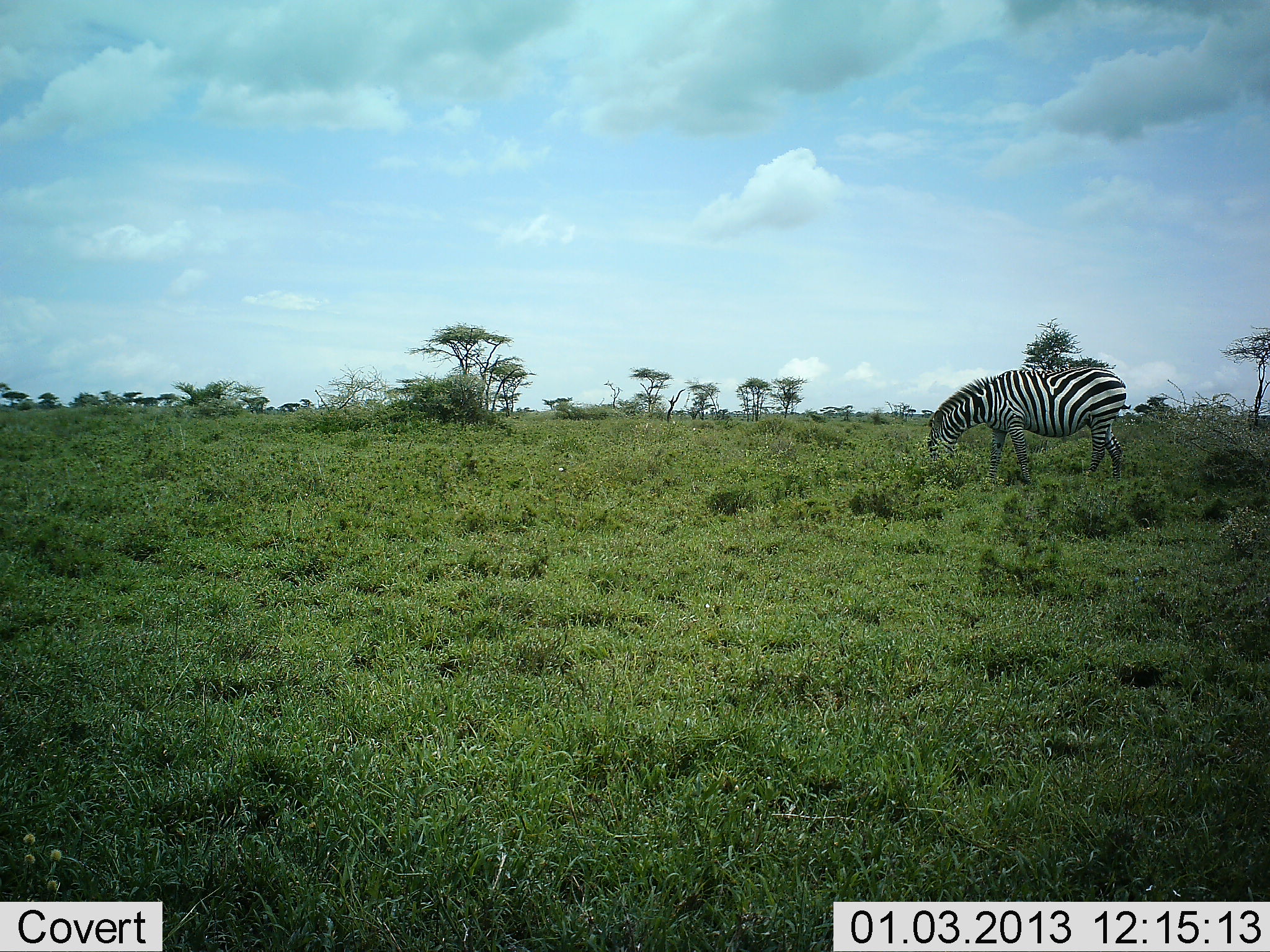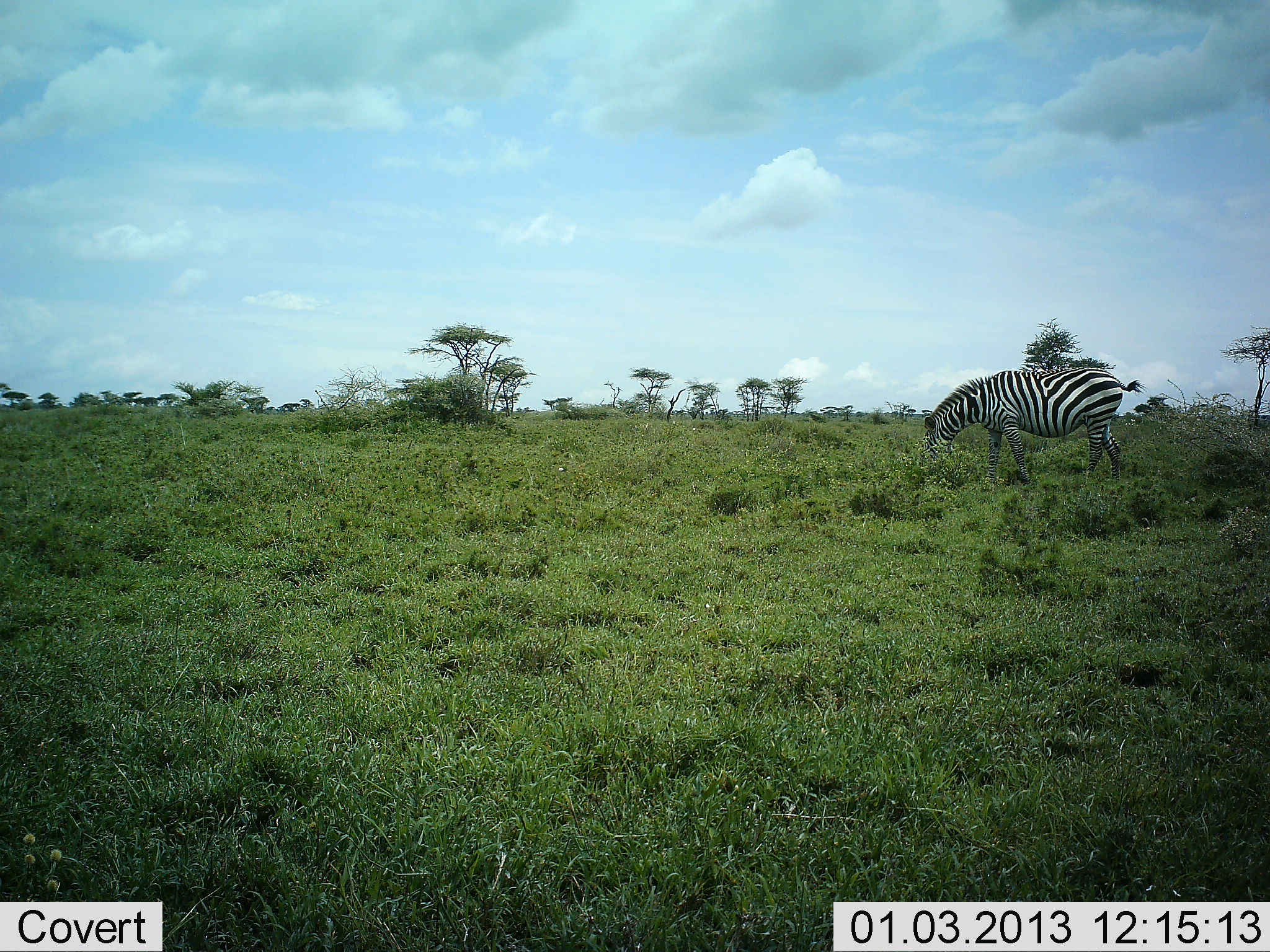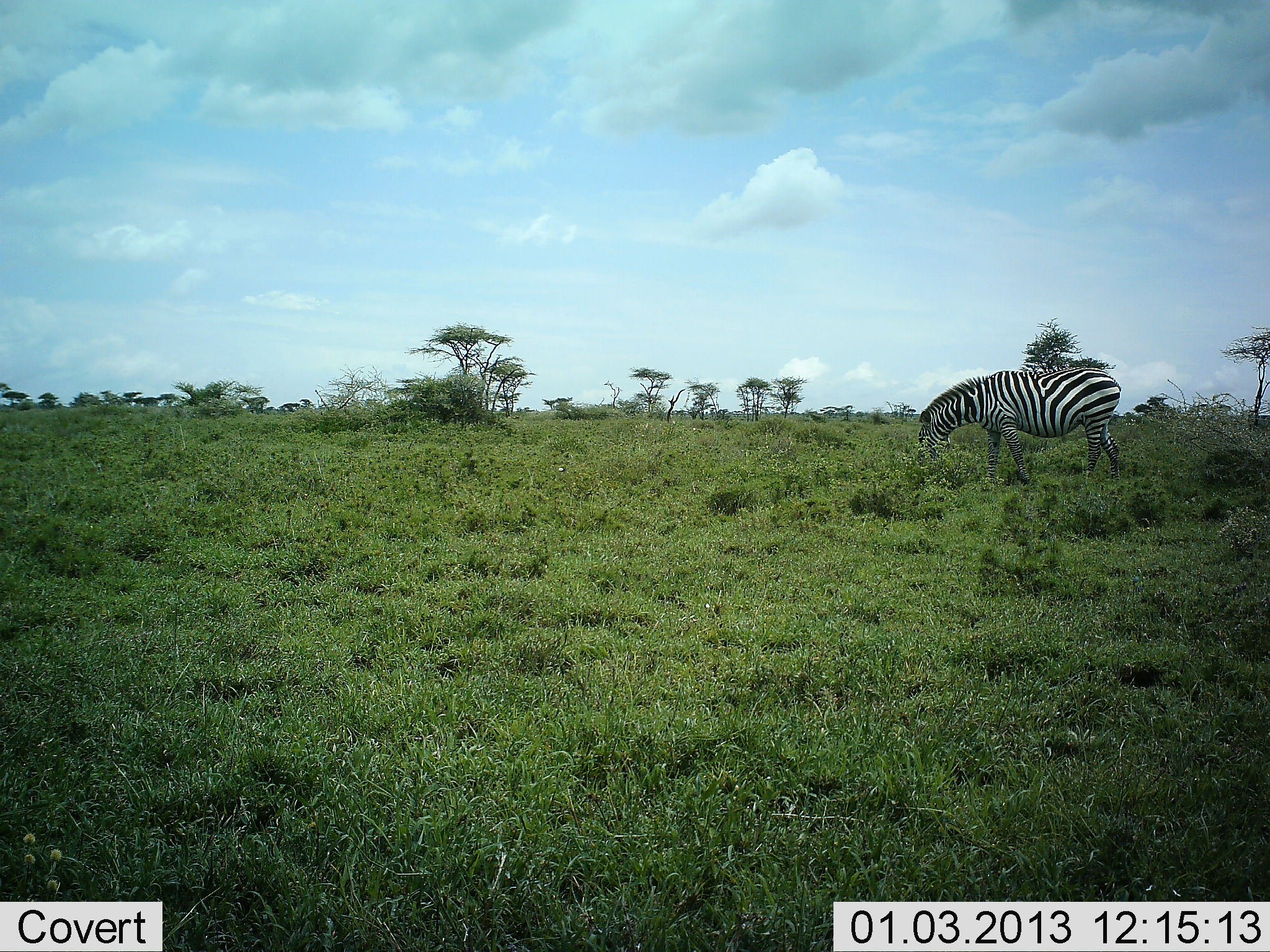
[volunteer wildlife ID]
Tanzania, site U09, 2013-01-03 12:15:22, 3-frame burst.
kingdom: Animalia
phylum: Chordata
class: Mammalia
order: Perissodactyla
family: Equidae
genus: Equus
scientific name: Equus quagga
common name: plains zebra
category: zebra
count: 1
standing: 50%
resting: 0%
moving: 0%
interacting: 0%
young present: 0%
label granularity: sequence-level